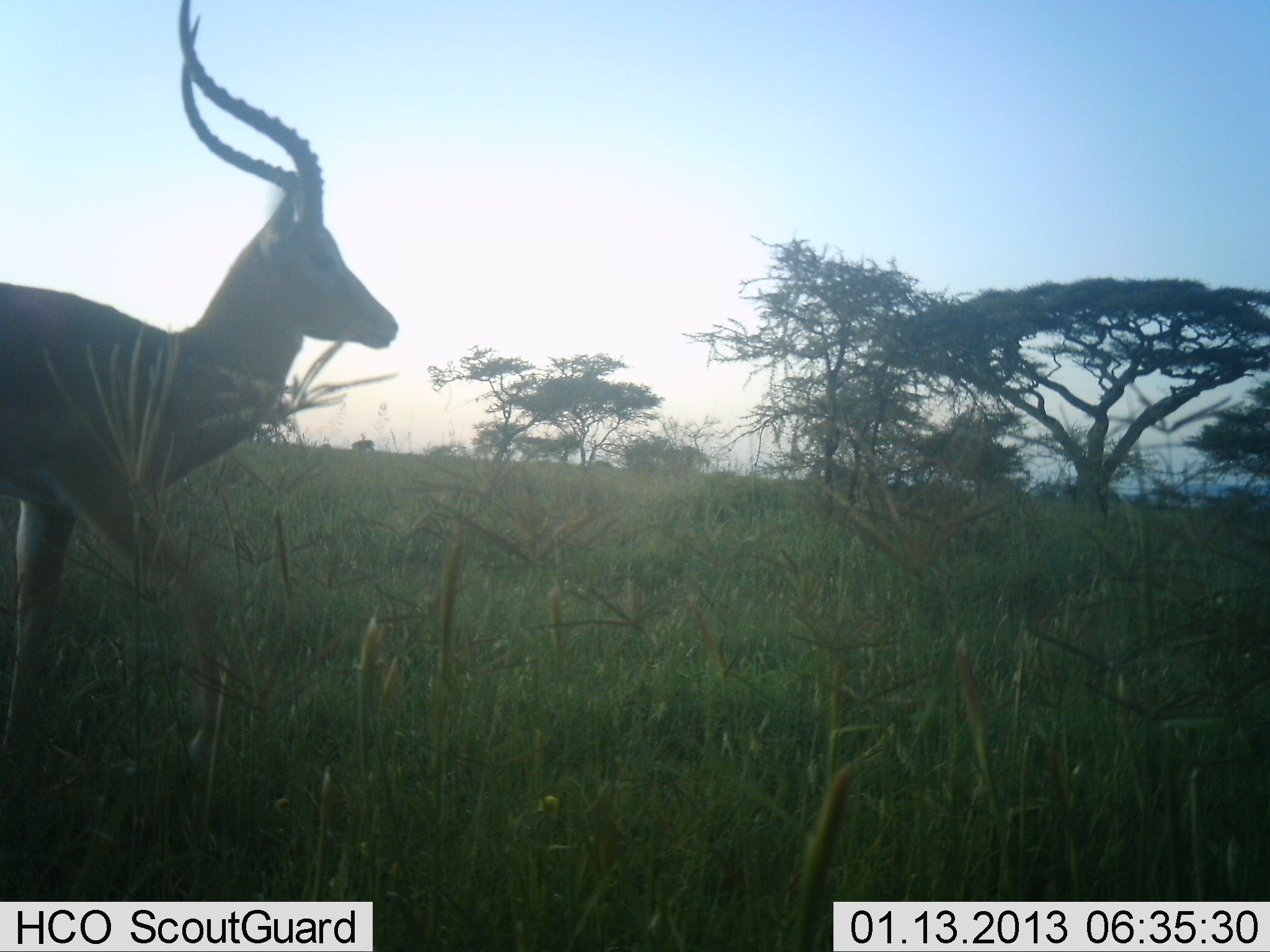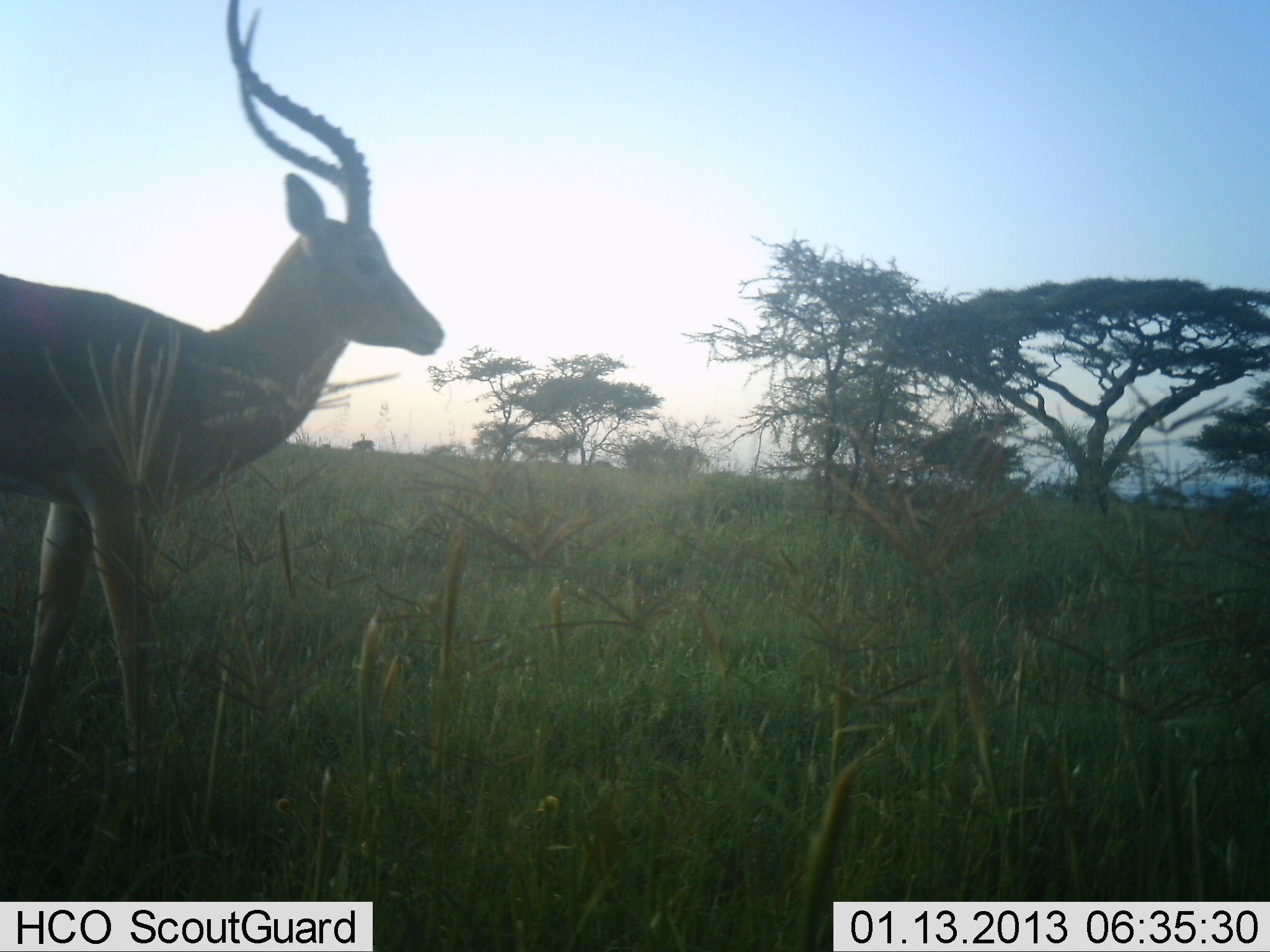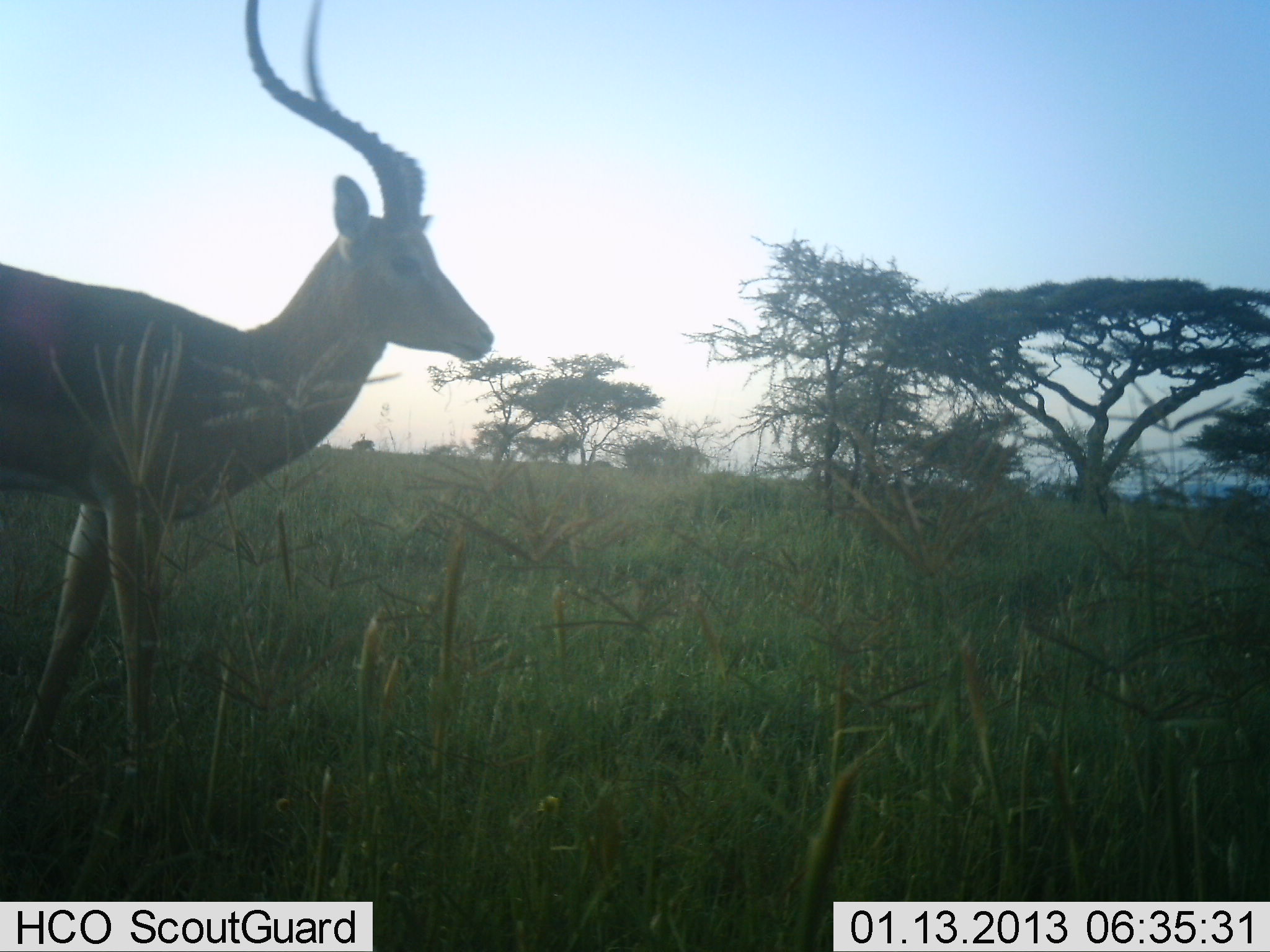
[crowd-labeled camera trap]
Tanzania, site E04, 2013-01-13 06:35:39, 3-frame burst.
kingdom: Animalia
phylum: Chordata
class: Mammalia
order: Artiodactyla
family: Bovidae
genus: Aepyceros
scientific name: Aepyceros melampus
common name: impala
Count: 1.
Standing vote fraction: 40%.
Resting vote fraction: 0%.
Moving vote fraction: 73%.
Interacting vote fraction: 0%.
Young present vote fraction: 0%.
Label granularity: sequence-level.